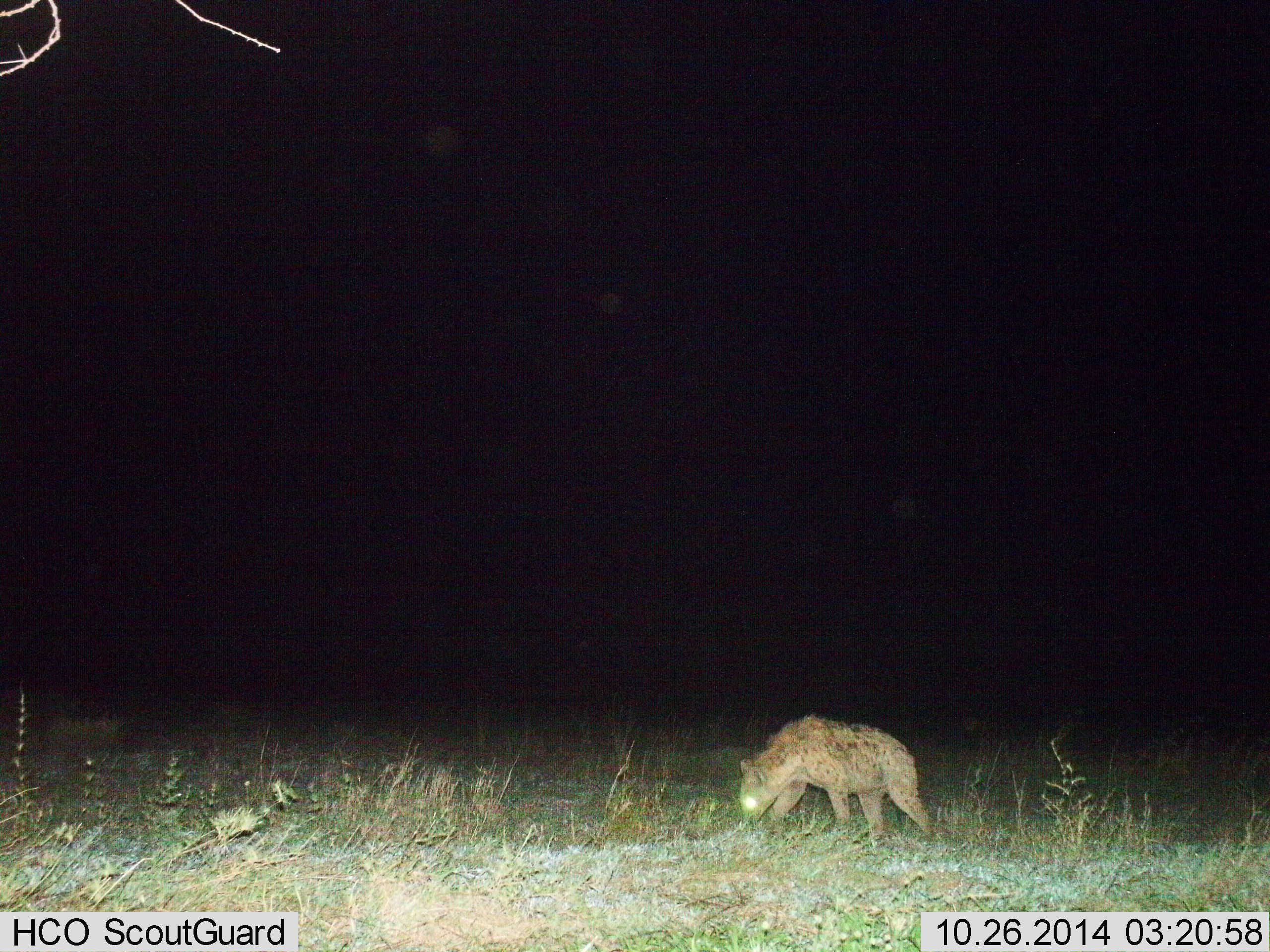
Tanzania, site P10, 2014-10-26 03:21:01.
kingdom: Animalia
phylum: Chordata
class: Mammalia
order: Carnivora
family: Hyaenidae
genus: Crocuta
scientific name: Crocuta crocuta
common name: spotted hyena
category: hyenaspotted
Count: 1.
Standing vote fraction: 30%.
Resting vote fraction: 0%.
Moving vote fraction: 70%.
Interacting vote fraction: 0%.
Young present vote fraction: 0%.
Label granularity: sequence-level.